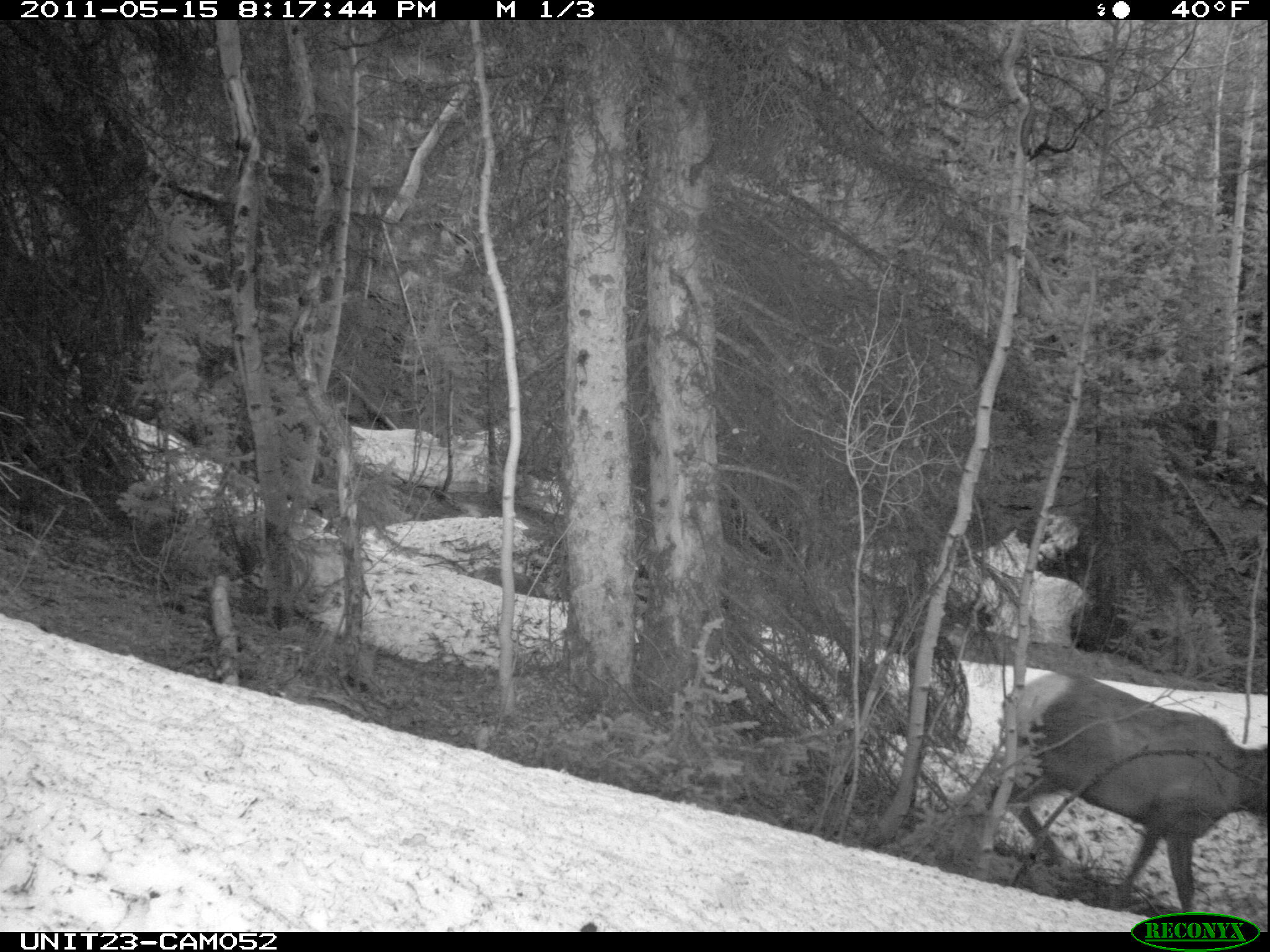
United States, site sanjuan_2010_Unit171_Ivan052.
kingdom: Animalia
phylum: Chordata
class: Mammalia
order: Artiodactyla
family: Cervidae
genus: Cervus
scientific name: Cervus elaphus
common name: red deer